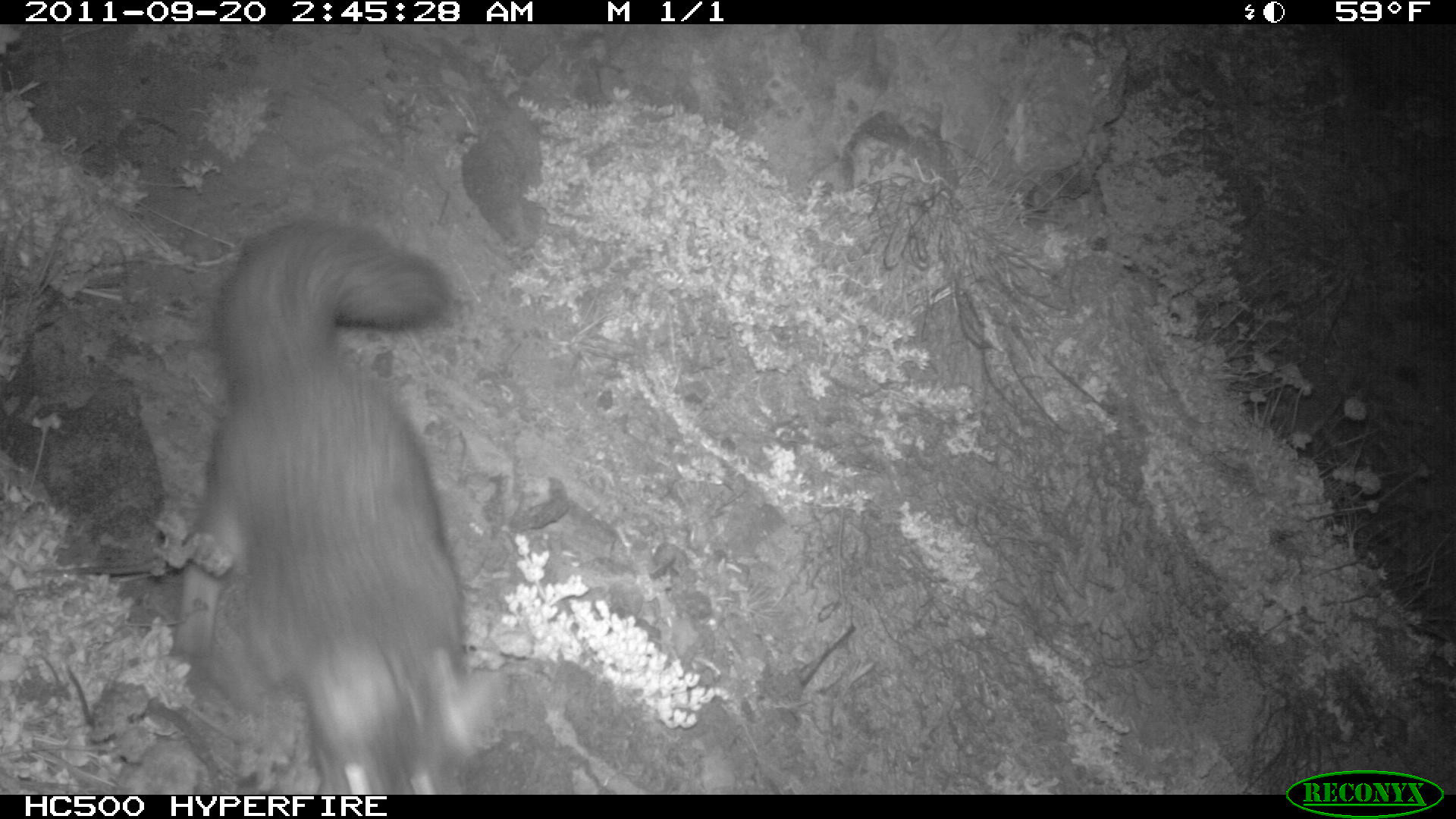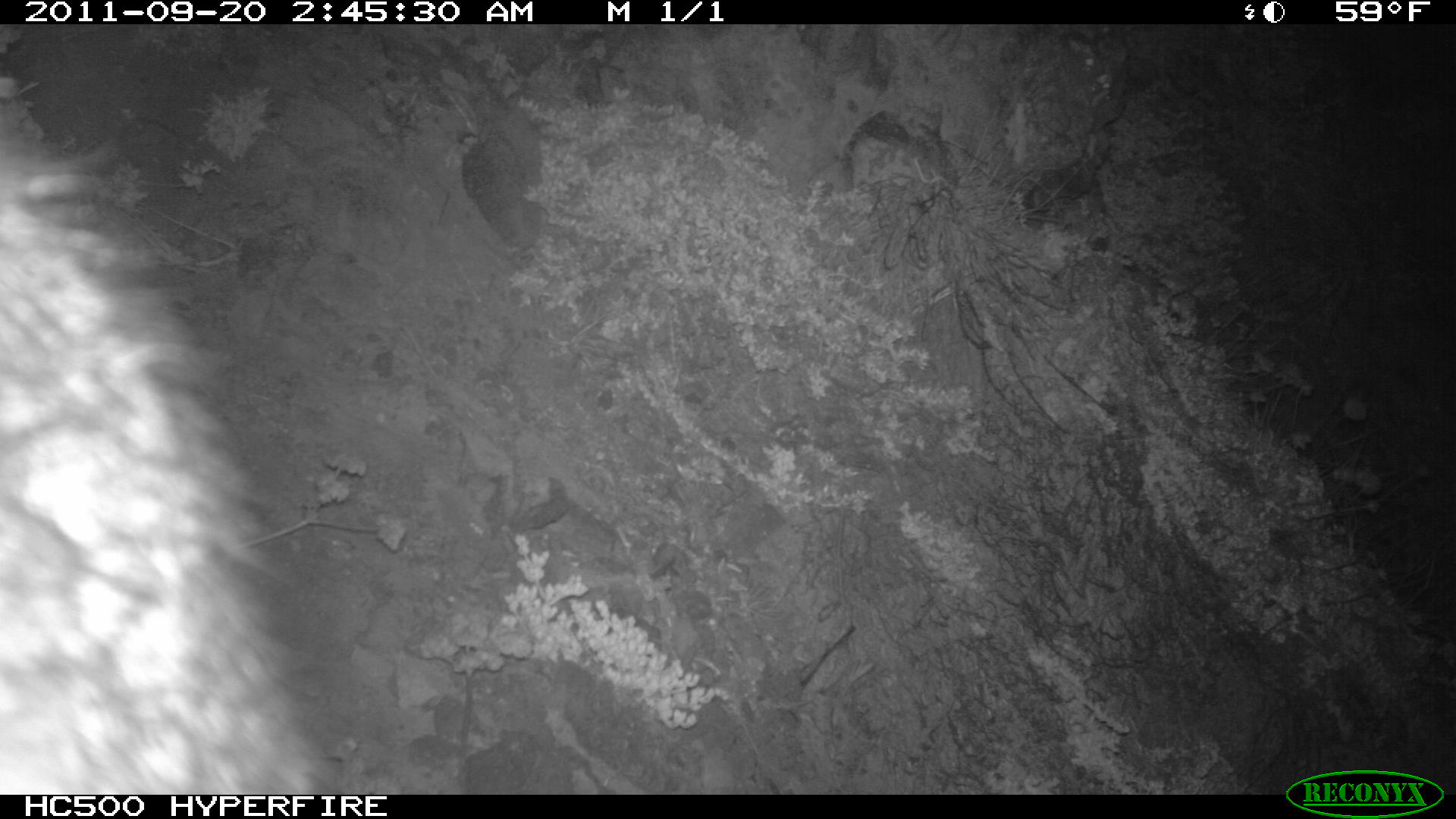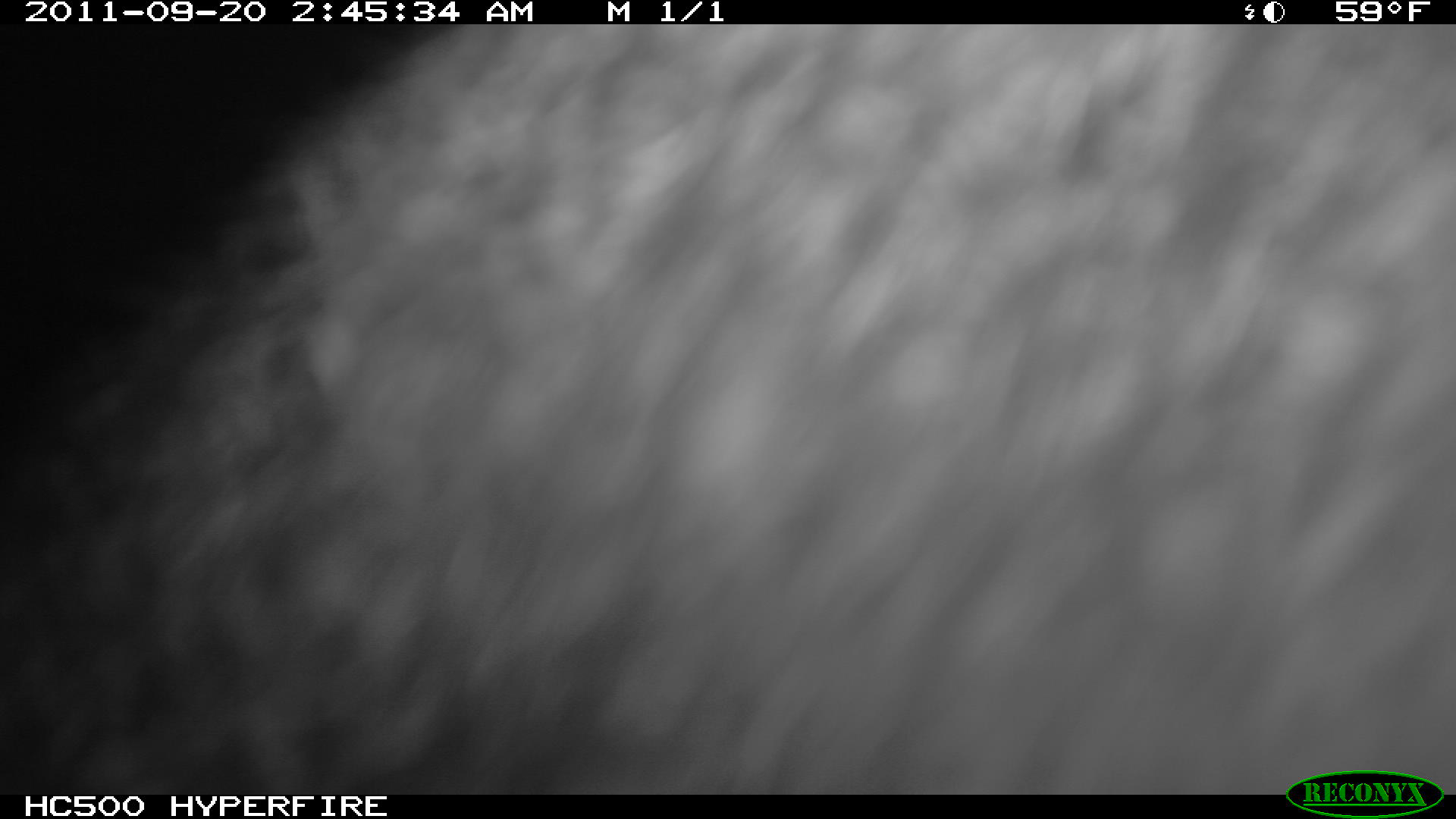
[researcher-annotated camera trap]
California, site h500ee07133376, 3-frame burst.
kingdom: Animalia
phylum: Chordata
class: Mammalia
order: Carnivora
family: Canidae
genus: Urocyon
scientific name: Urocyon littoralis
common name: island fox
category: fox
Fox (island fox) (Urocyon littoralis).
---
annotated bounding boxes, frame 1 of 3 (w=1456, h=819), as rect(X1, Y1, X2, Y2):
fox: rect(181, 215, 504, 793)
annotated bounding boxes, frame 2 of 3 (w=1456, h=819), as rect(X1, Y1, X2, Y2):
fox: rect(0, 140, 321, 794)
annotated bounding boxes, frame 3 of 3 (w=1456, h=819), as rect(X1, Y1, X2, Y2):
fox: rect(0, 24, 1455, 795)